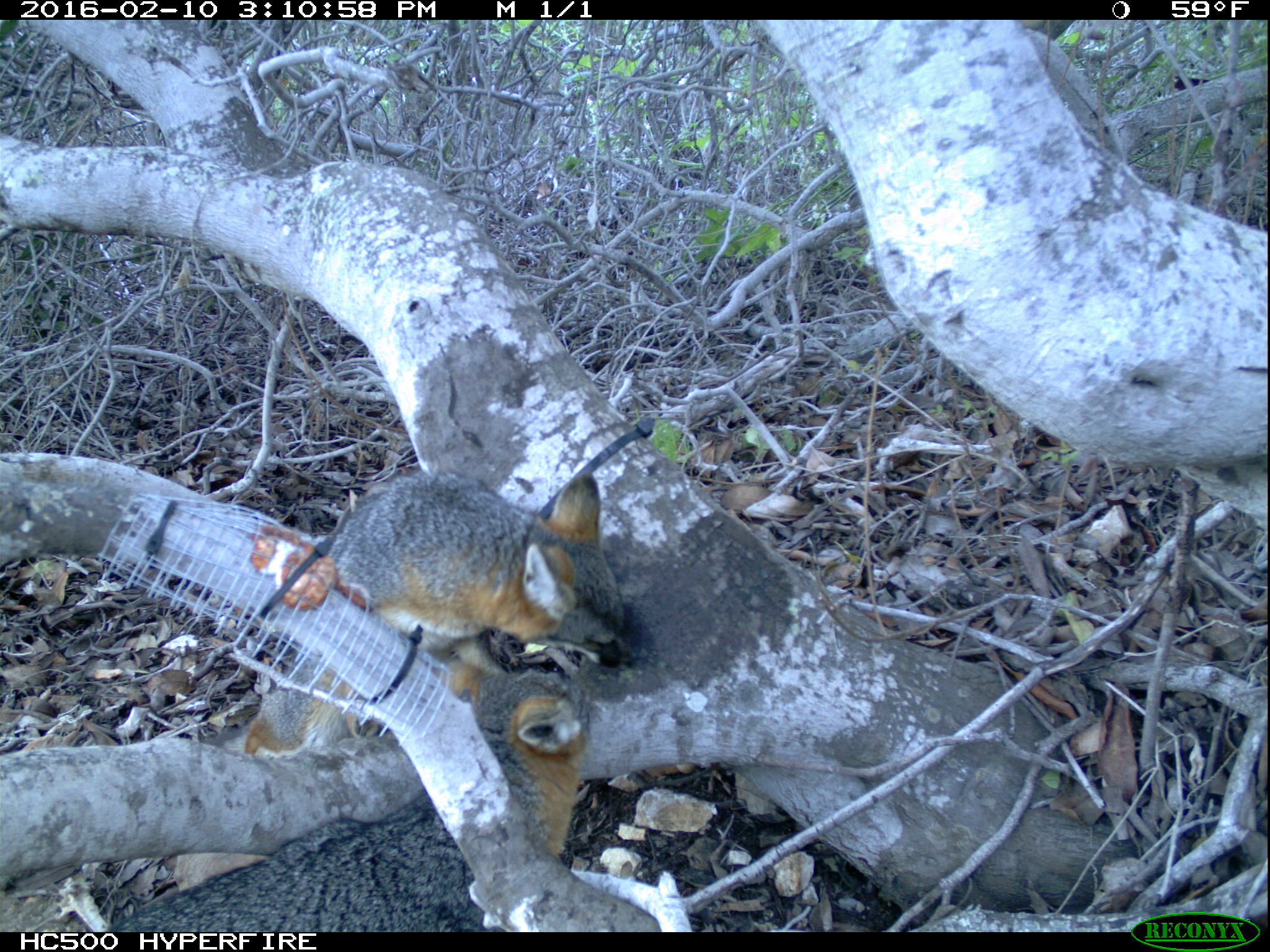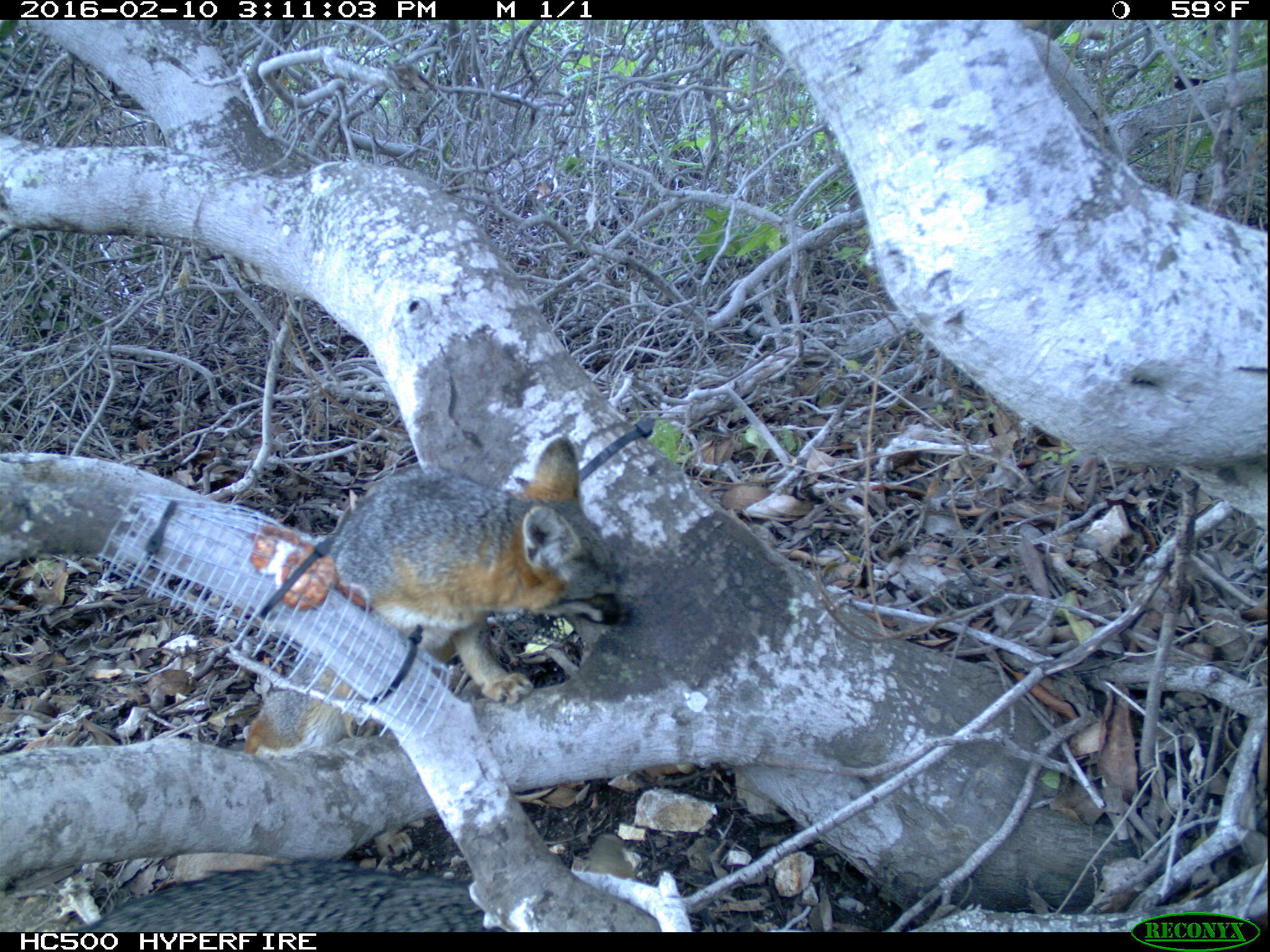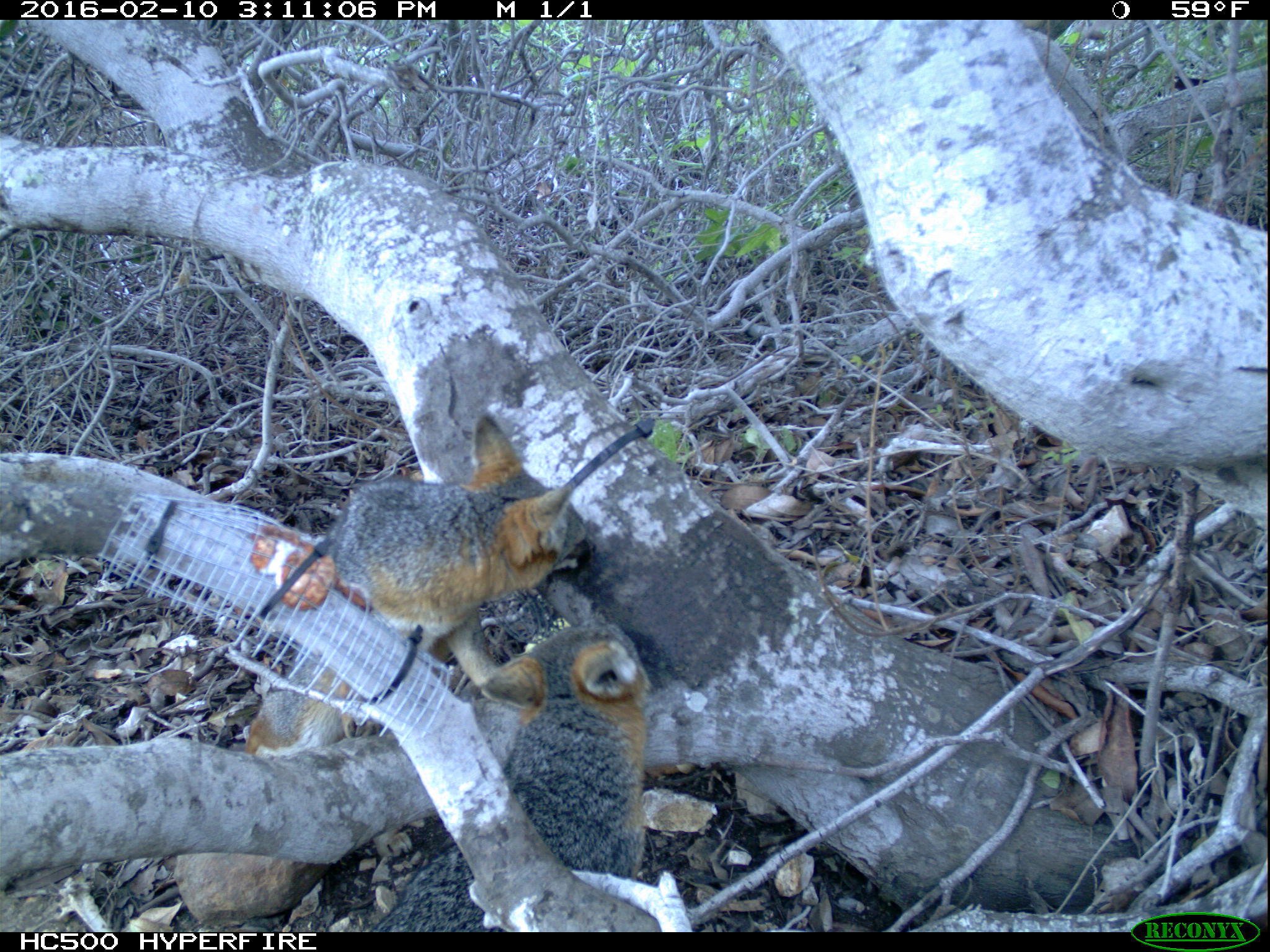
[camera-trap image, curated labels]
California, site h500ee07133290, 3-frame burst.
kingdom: Animalia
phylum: Chordata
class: Mammalia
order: Carnivora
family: Canidae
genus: Urocyon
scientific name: Urocyon littoralis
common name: island fox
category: fox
Fox (island fox) (Urocyon littoralis).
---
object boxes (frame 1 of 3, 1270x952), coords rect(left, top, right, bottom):
fox: rect(94, 665, 590, 930); rect(238, 475, 634, 752)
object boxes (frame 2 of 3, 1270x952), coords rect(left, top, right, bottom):
fox: rect(245, 436, 621, 760); rect(72, 857, 507, 932)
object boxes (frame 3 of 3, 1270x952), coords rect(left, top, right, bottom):
fox: rect(241, 413, 596, 769); rect(372, 603, 650, 930)